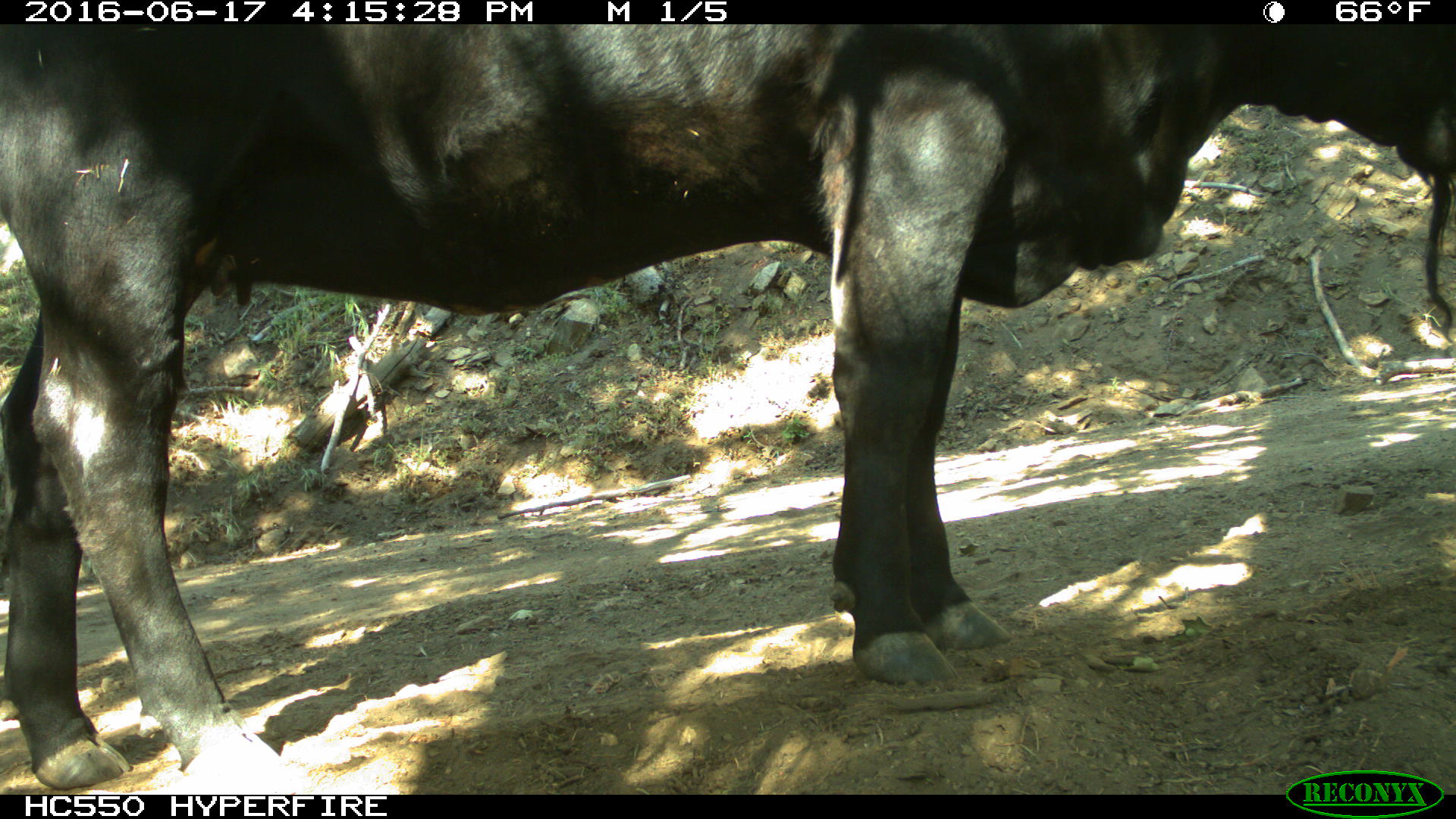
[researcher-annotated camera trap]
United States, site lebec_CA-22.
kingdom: Animalia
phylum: Chordata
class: Mammalia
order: Artiodactyla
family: Bovidae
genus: Bos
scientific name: Bos taurus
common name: domestic cow